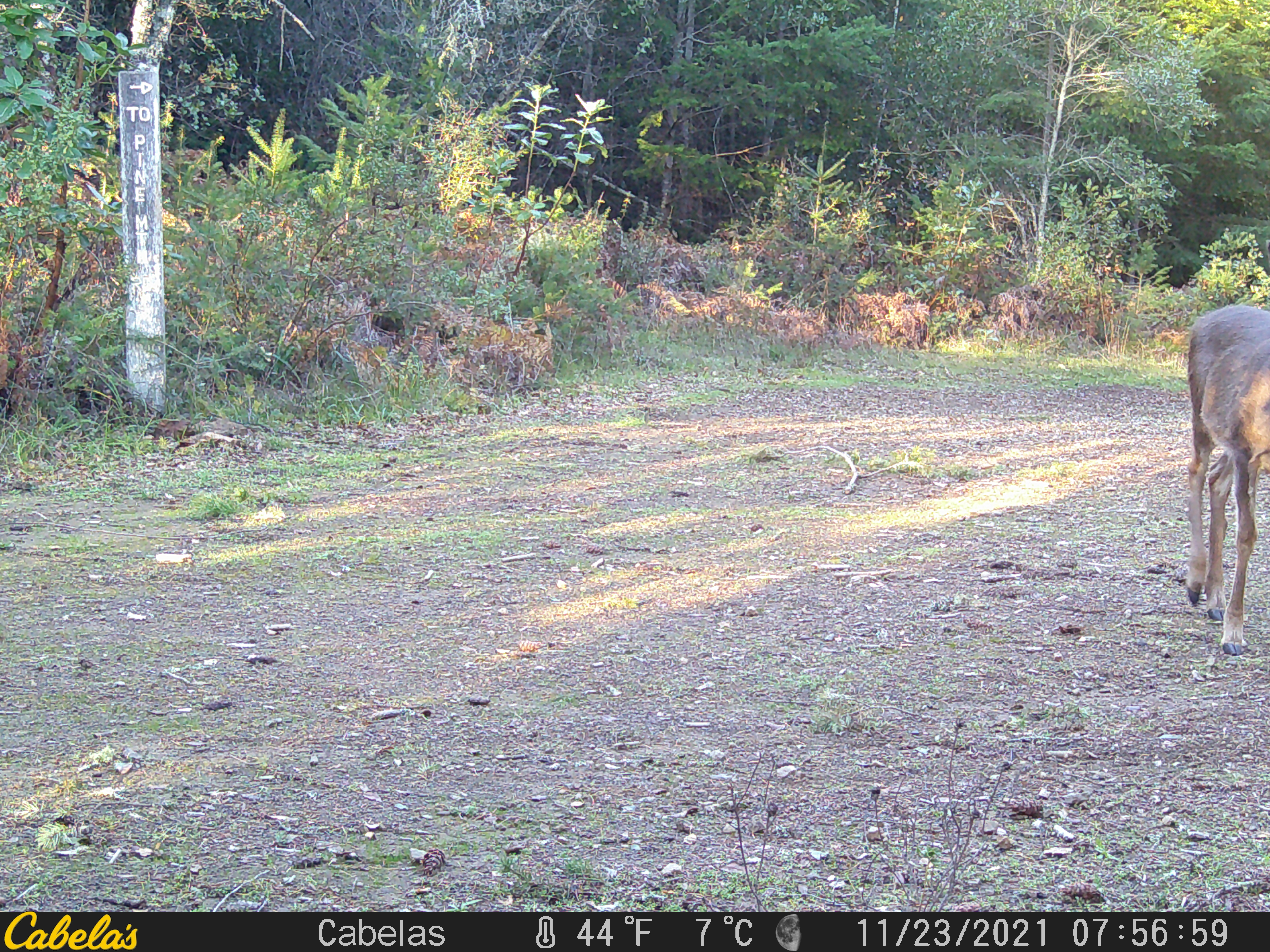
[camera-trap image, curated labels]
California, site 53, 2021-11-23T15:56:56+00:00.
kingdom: Animalia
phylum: Chordata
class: Mammalia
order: Artiodactyla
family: Cervidae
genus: Odocoileus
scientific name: Odocoileus hemionus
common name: mule deer